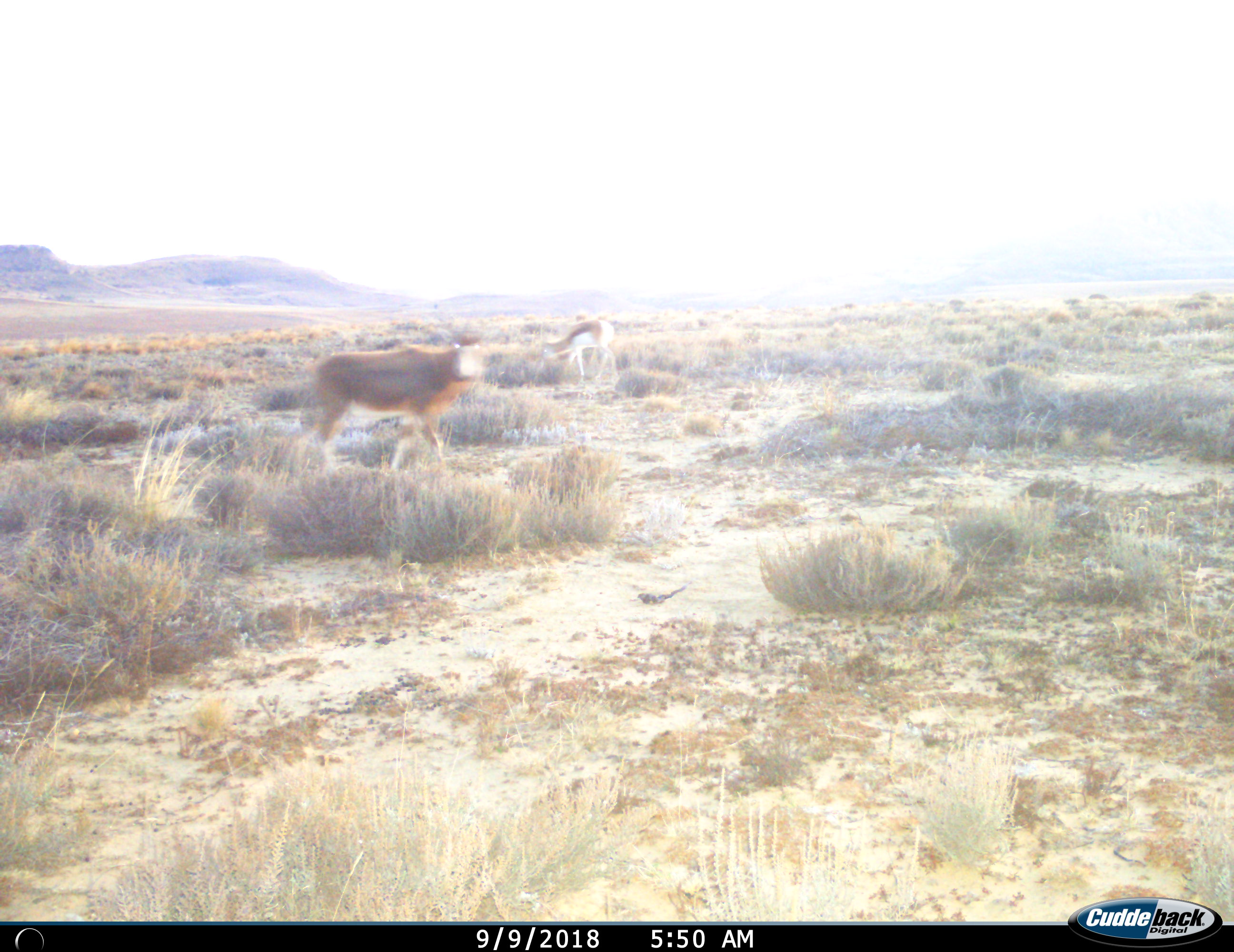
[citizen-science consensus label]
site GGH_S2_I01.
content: unidentified animal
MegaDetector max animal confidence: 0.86